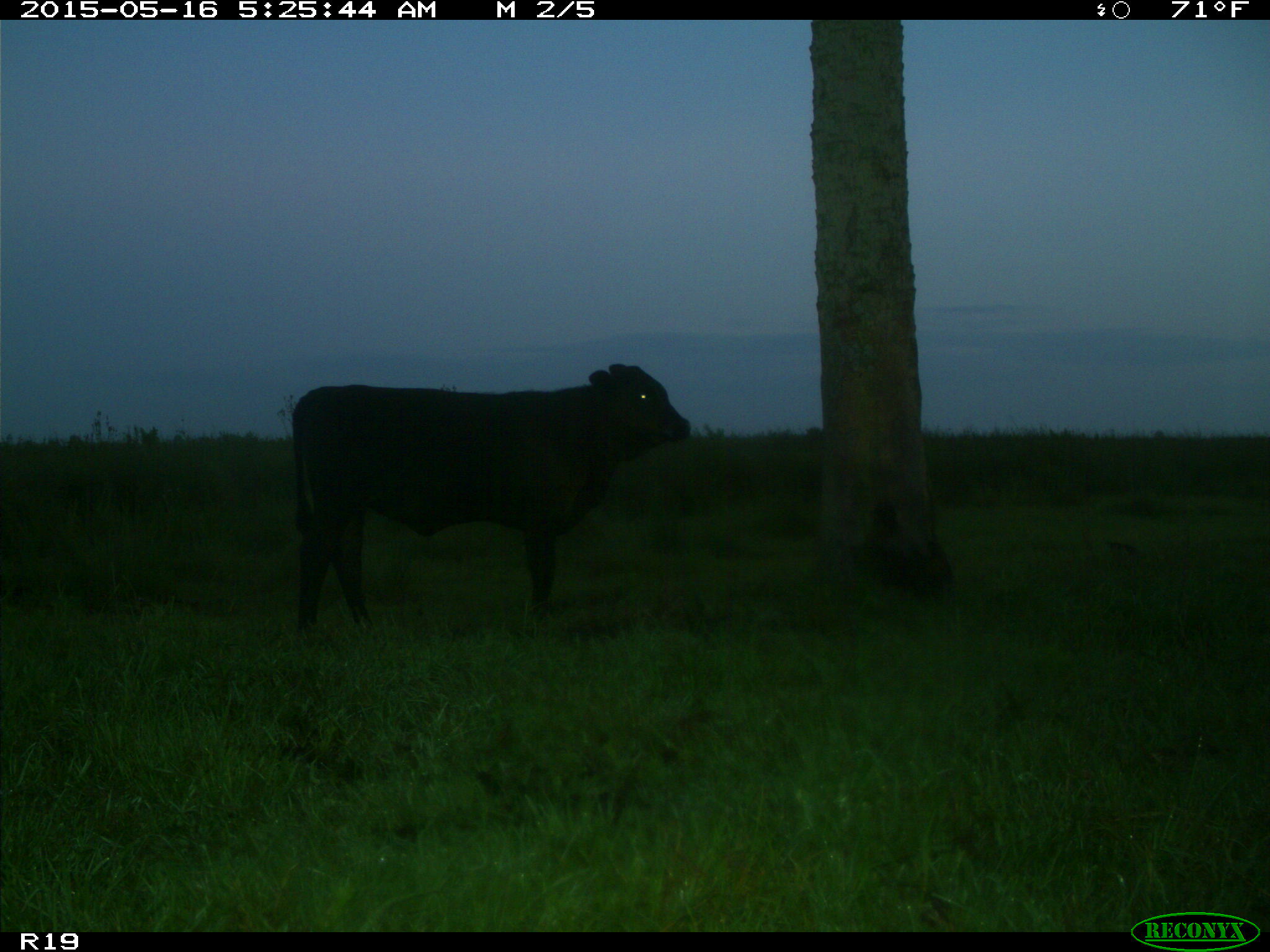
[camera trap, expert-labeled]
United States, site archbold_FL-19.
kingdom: Animalia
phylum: Chordata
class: Mammalia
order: Artiodactyla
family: Bovidae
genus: Bos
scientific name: Bos taurus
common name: domestic cow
Bos taurus (domestic cow).